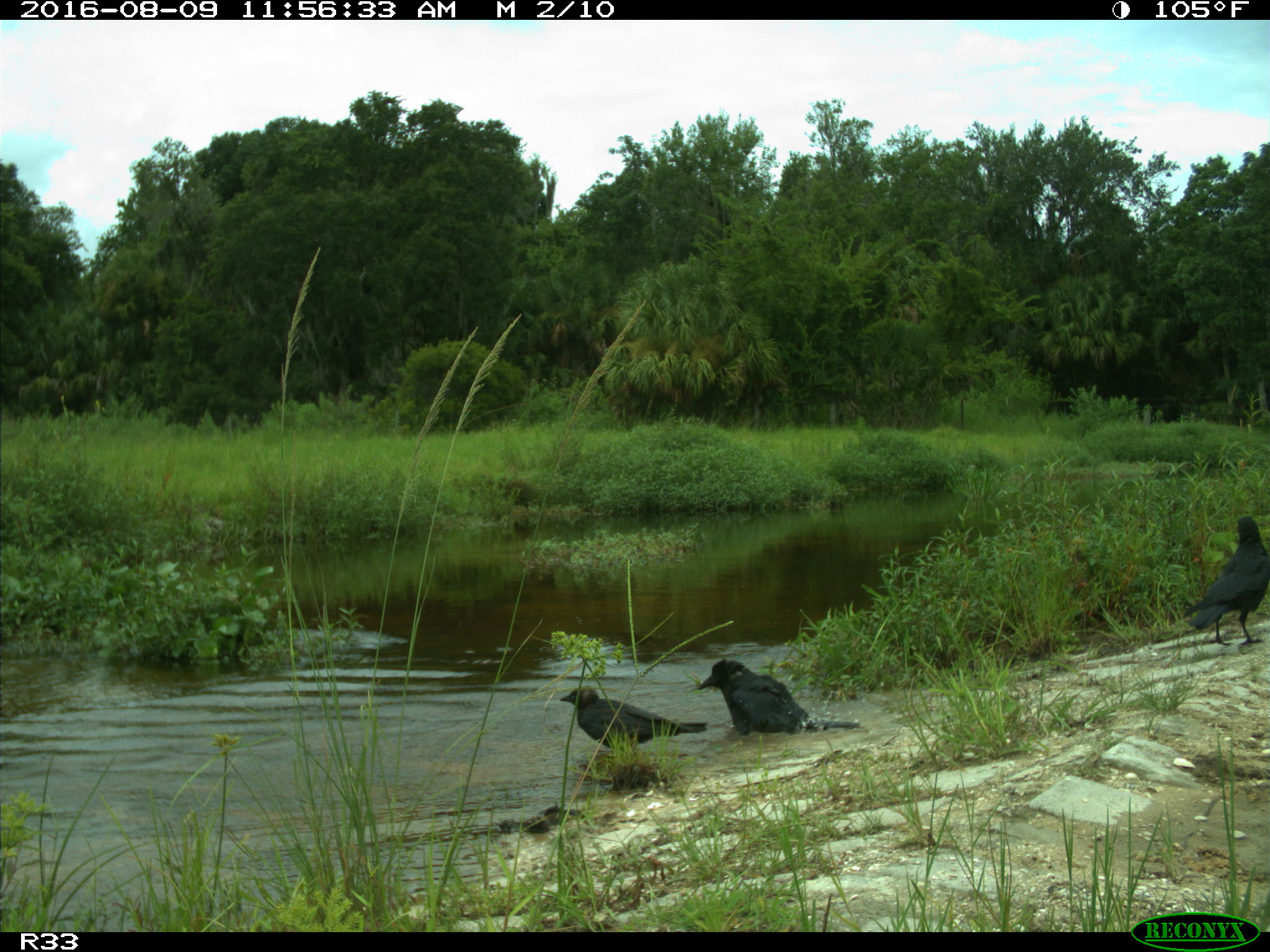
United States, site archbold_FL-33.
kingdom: Animalia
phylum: Chordata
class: Aves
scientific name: Aves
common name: birds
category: unidentified bird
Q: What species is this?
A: Unidentified bird (birds) (Aves).